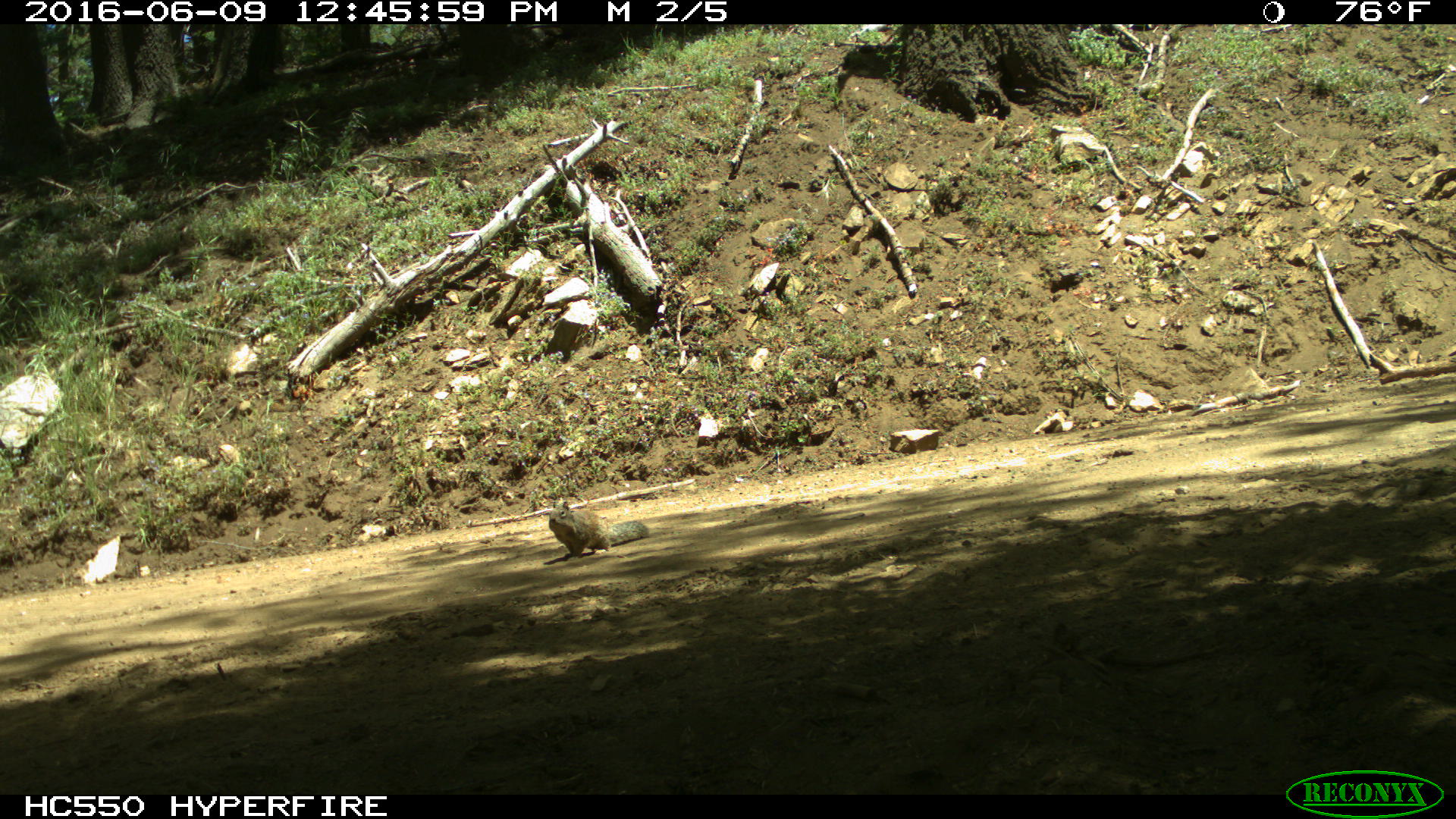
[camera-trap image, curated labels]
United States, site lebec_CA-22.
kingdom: Animalia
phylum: Chordata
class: Mammalia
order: Rodentia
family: Sciuridae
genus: Otospermophilus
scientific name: Otospermophilus beecheyi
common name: california ground squirrel